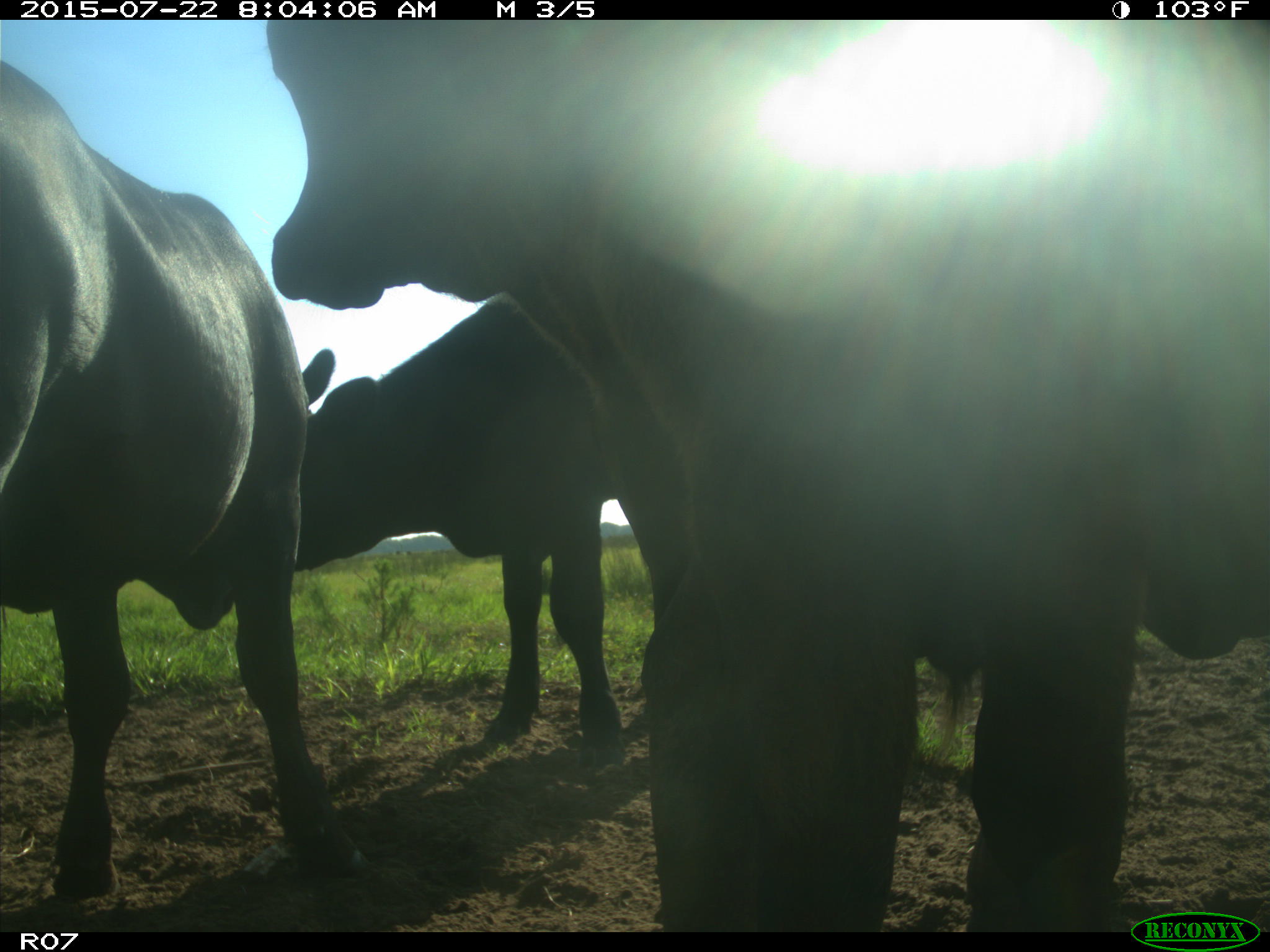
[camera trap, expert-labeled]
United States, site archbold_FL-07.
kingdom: Animalia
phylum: Chordata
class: Mammalia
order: Artiodactyla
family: Bovidae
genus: Bos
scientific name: Bos taurus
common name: domestic cow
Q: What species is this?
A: Bos taurus (domestic cow).